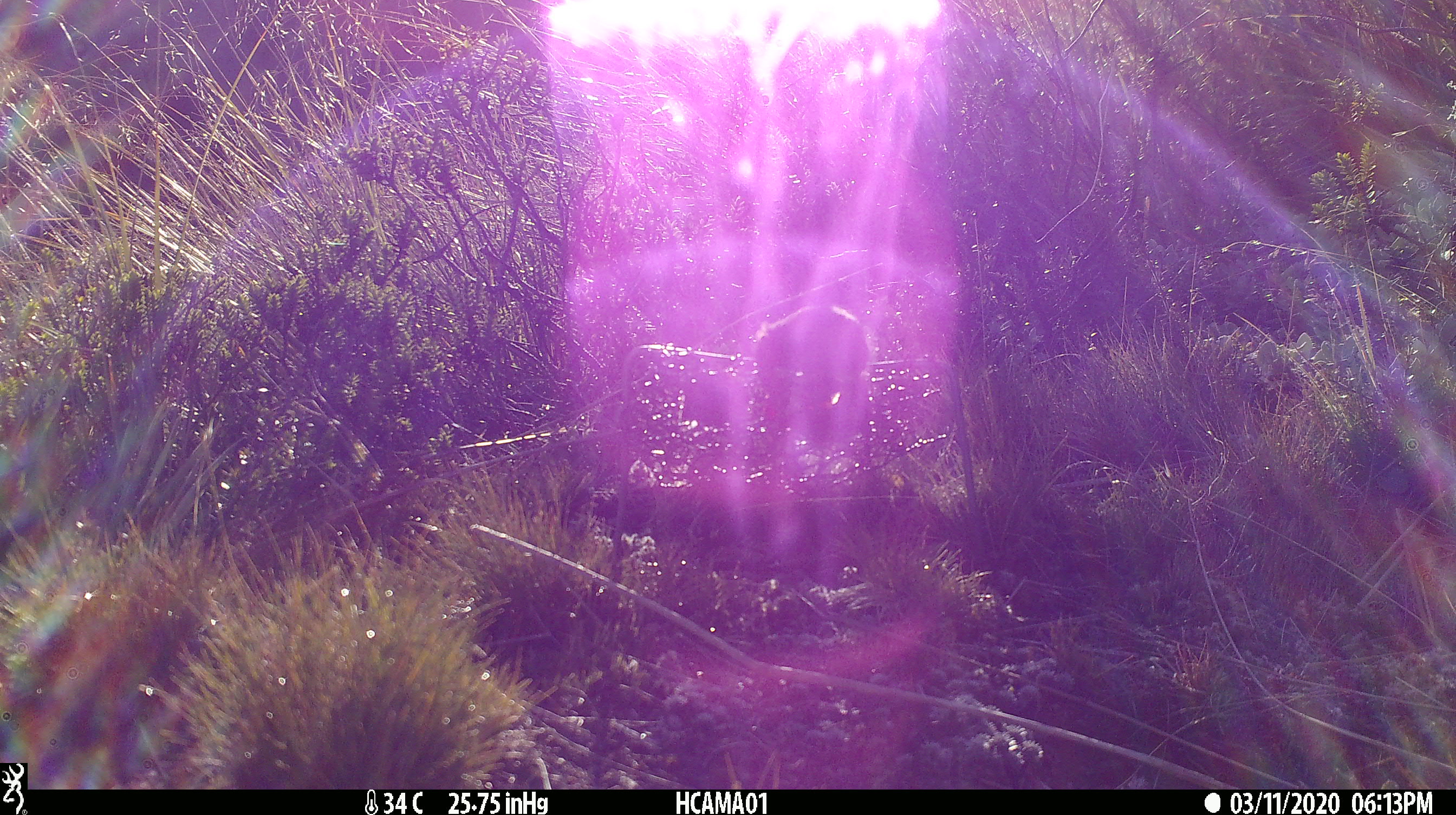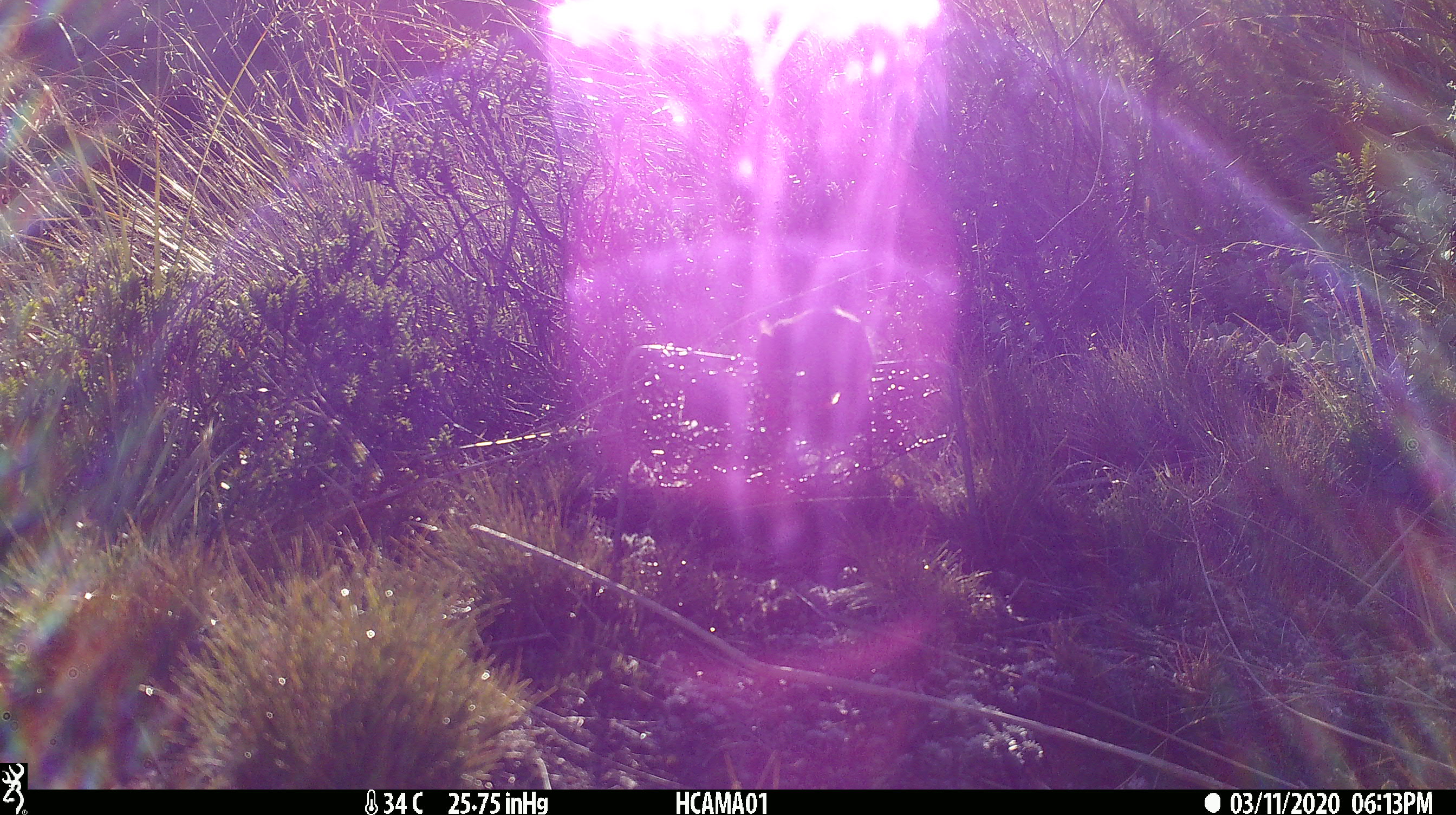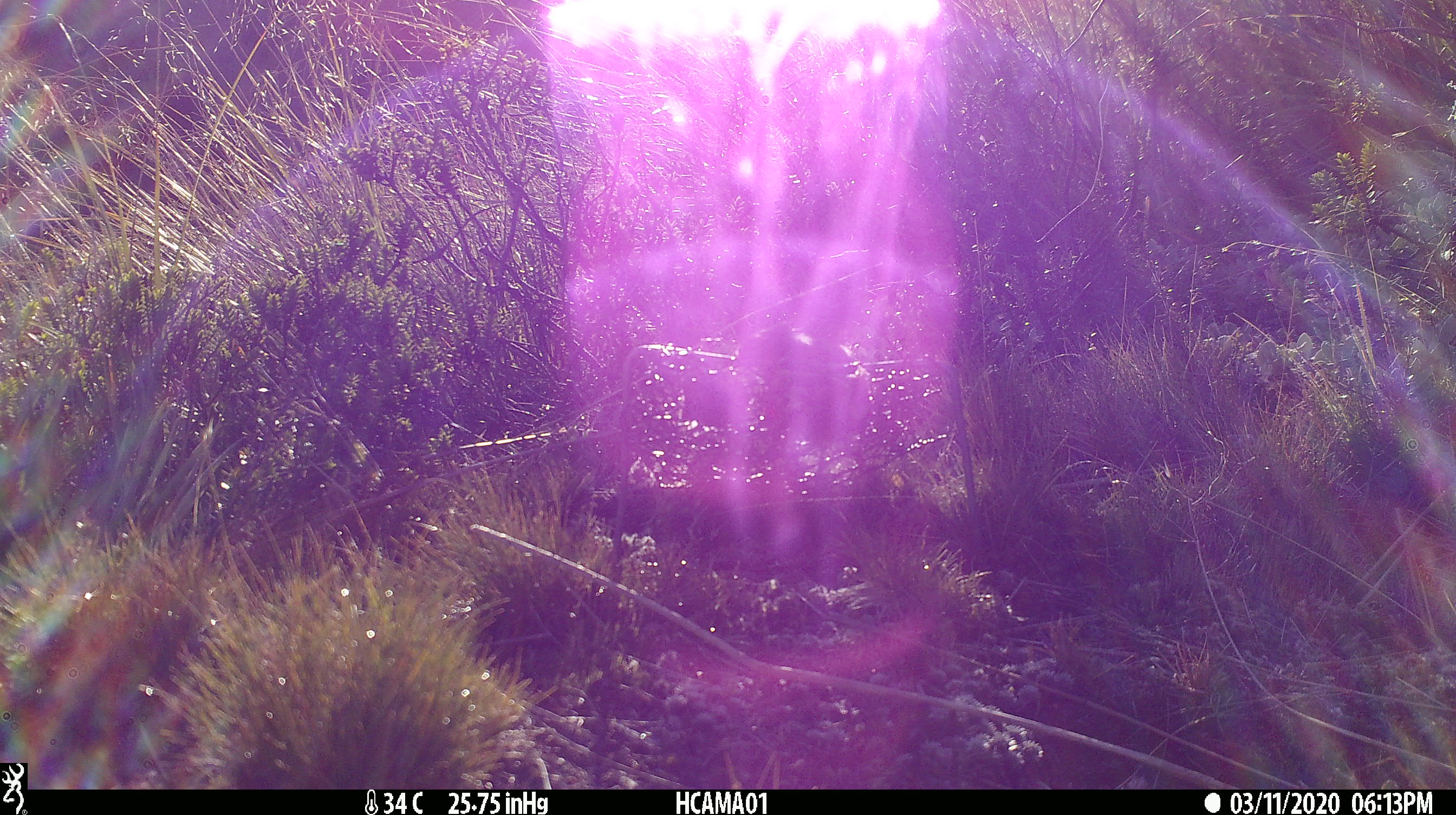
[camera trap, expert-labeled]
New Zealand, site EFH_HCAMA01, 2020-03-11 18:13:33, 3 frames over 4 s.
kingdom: Animalia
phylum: Chordata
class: Mammalia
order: Rodentia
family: Muridae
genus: Mus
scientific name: Mus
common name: mouse